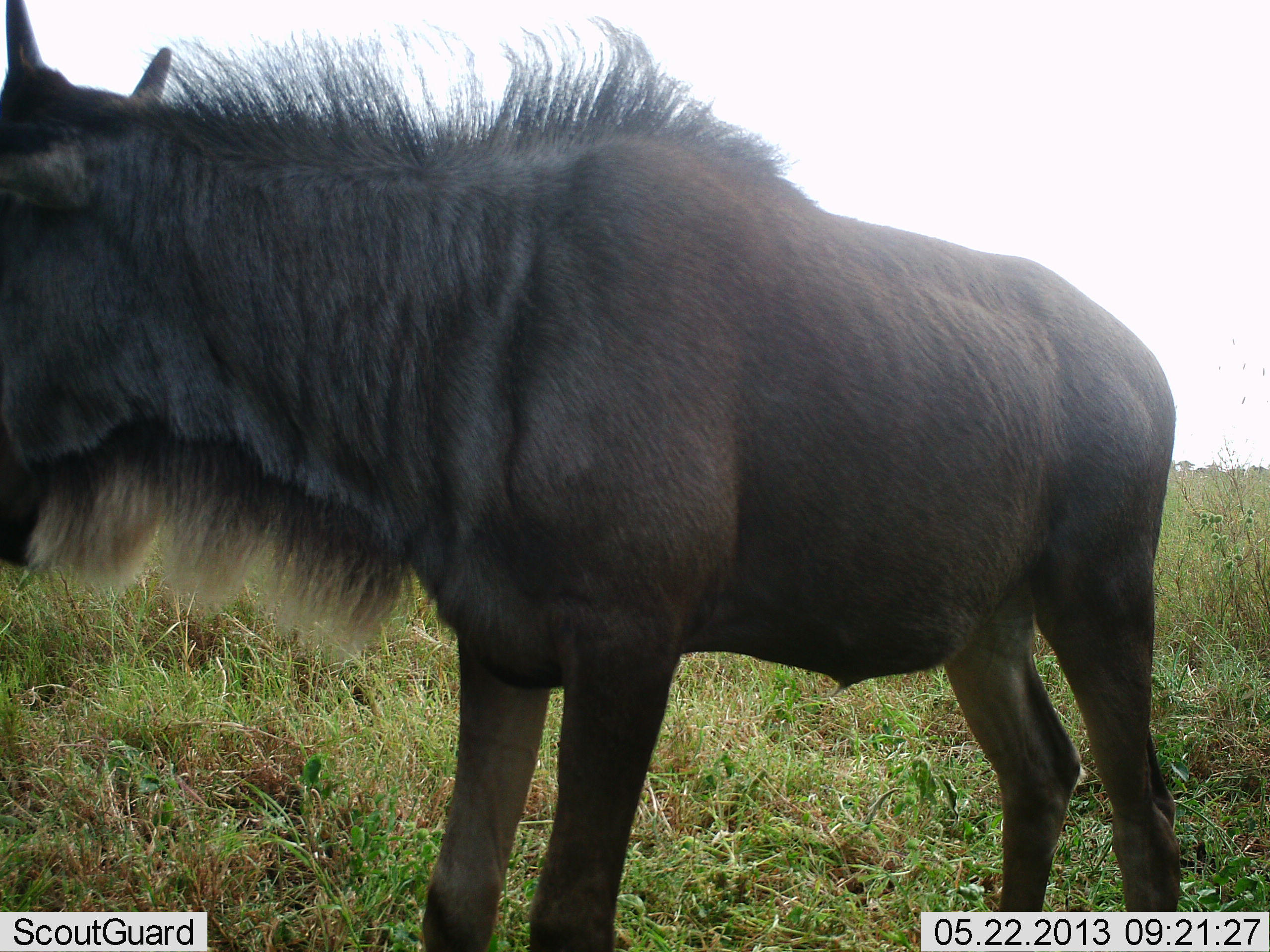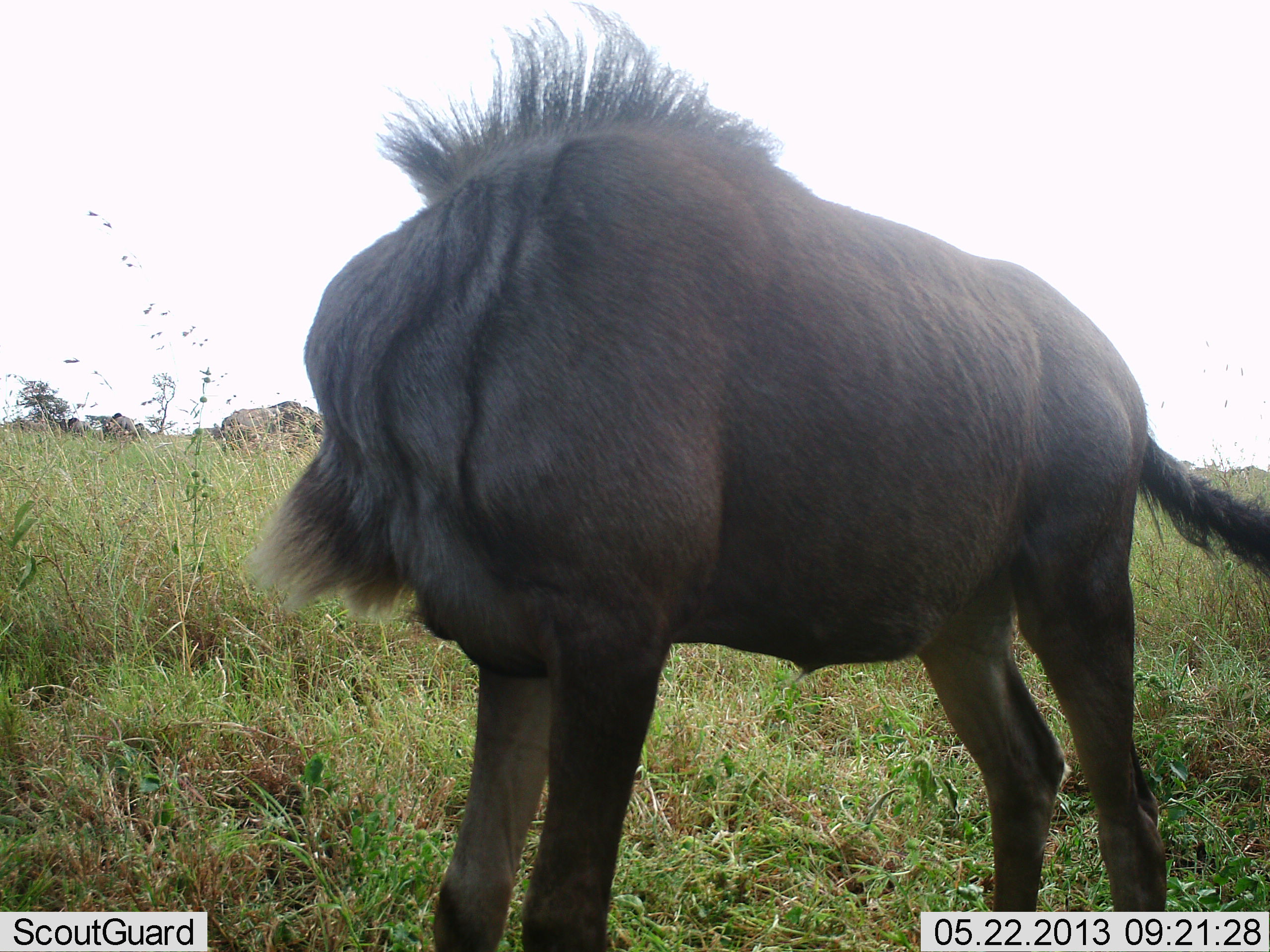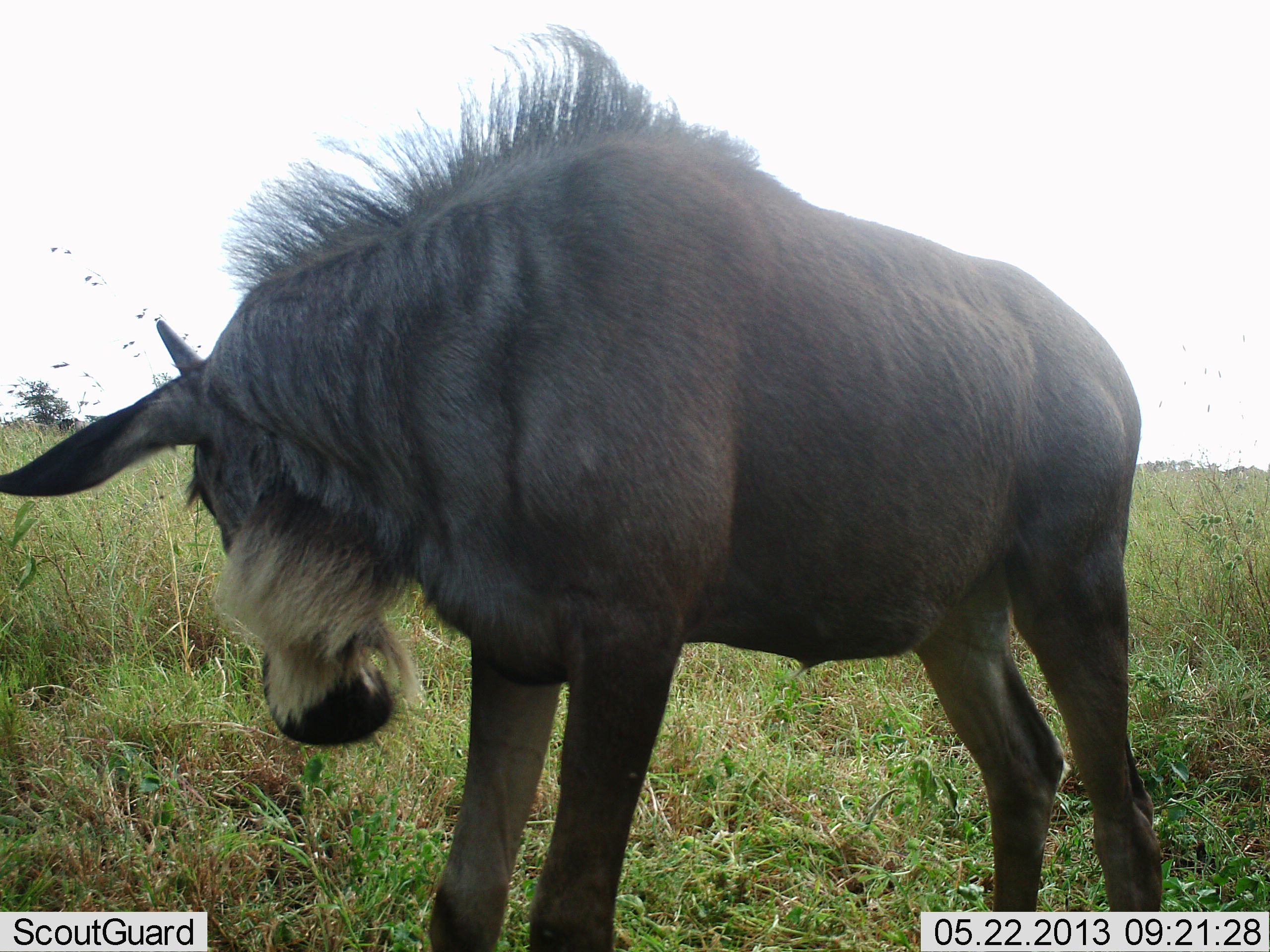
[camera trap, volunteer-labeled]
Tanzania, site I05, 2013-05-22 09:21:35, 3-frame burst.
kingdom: Animalia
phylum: Chordata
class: Mammalia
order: Artiodactyla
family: Bovidae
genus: Connochaetes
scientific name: Connochaetes taurinus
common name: blue wildebeest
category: wildebeest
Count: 1.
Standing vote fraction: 93%.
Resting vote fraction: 0%.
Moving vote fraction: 7%.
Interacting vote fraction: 4%.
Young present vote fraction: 11%.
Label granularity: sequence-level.